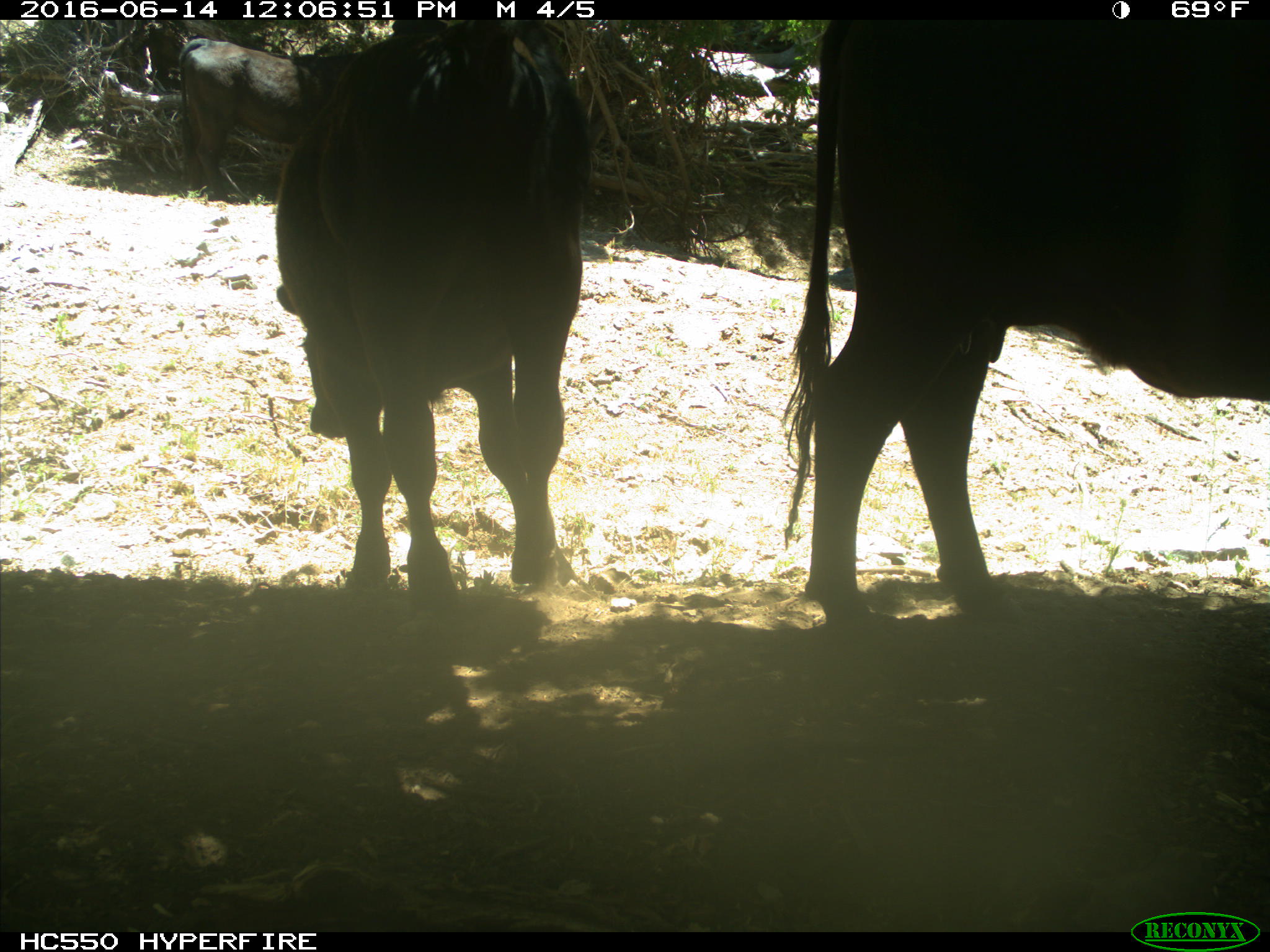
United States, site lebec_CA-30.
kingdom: Animalia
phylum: Chordata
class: Mammalia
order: Artiodactyla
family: Bovidae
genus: Bos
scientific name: Bos taurus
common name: domestic cow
Bos taurus (domestic cow).